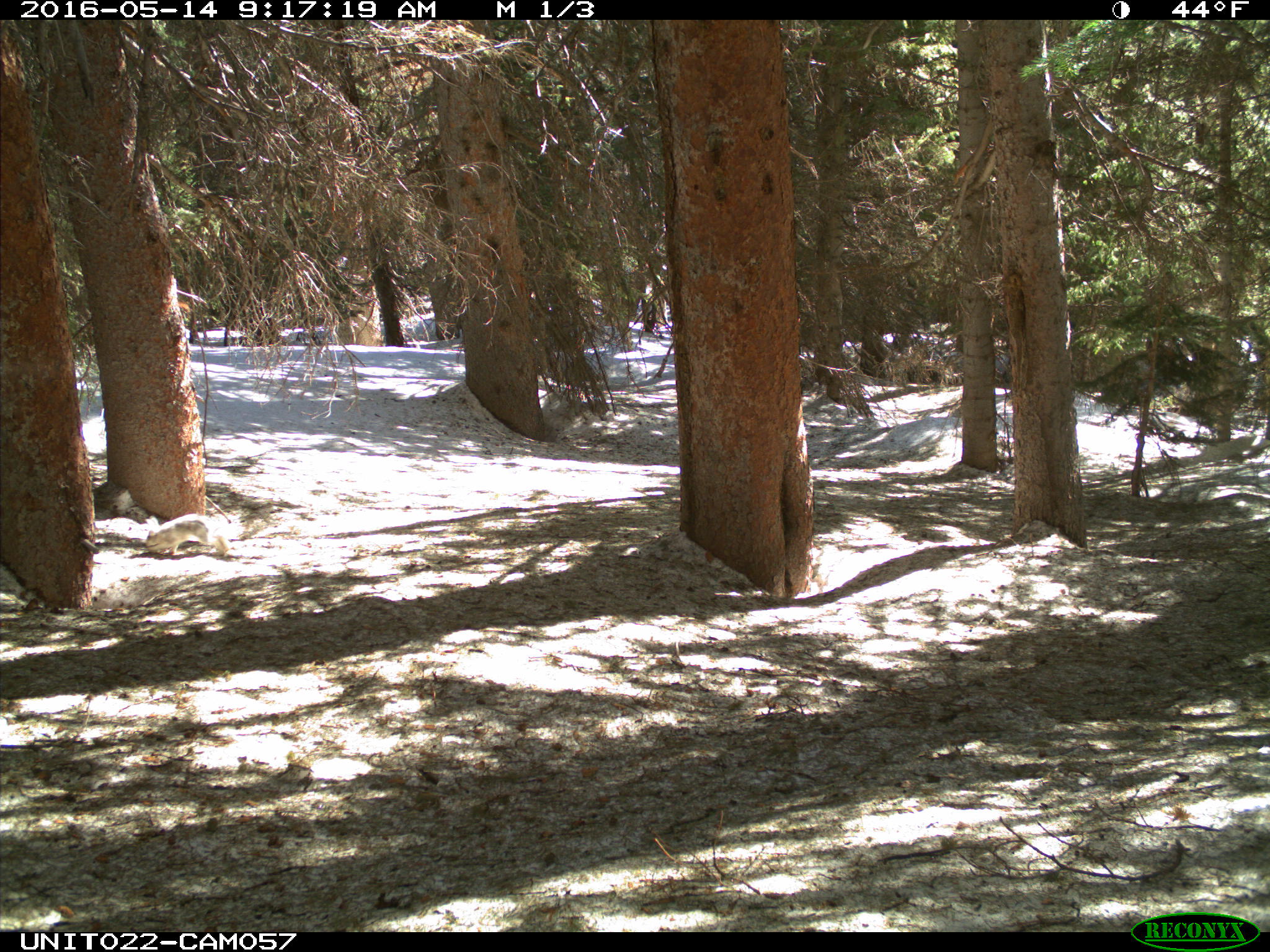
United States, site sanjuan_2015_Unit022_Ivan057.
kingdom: Animalia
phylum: Chordata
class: Mammalia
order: Lagomorpha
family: Leporidae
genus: Lepus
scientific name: Lepus americanus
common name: snowshoe hare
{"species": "Lepus americanus (snowshoe hare)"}